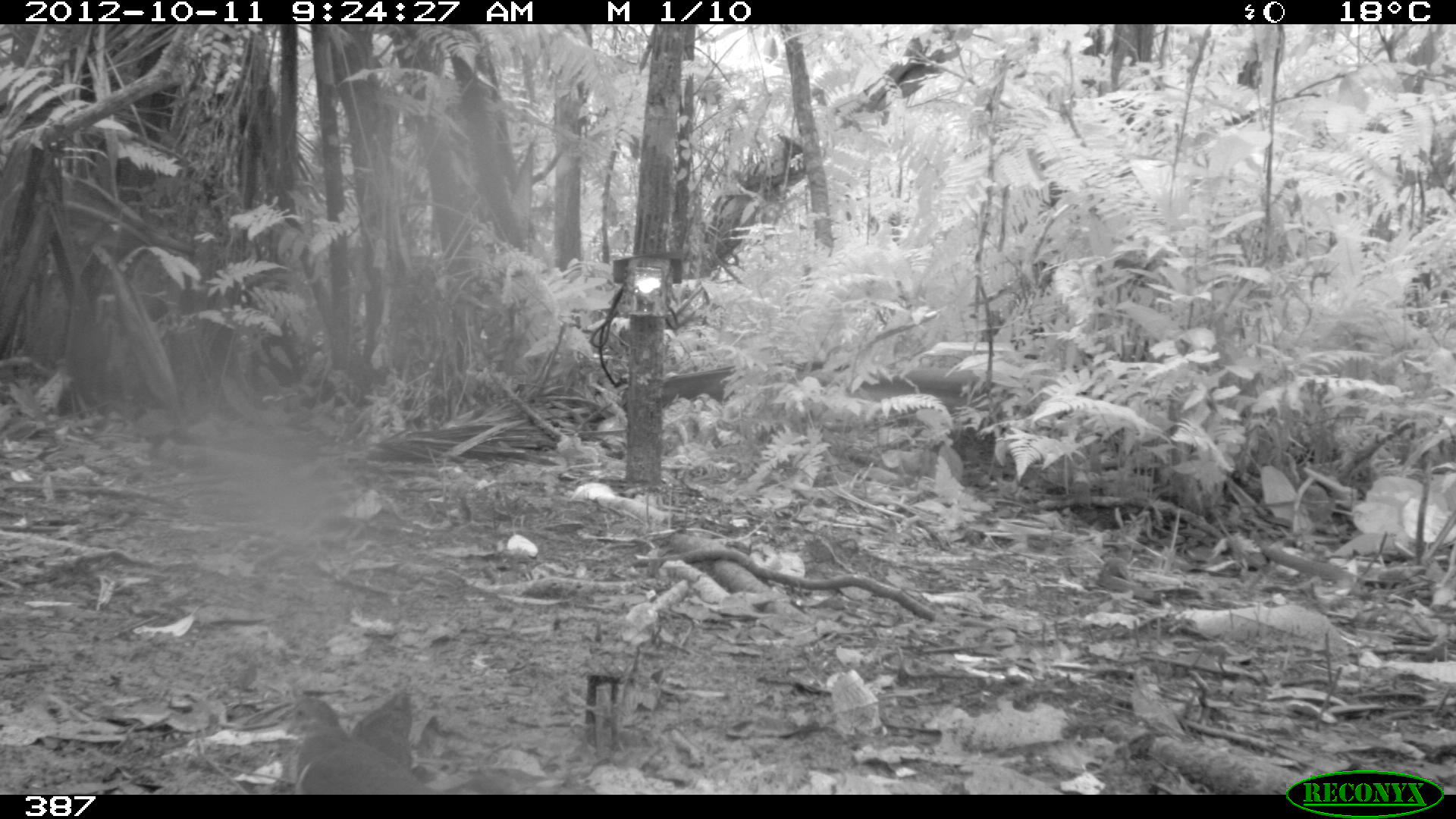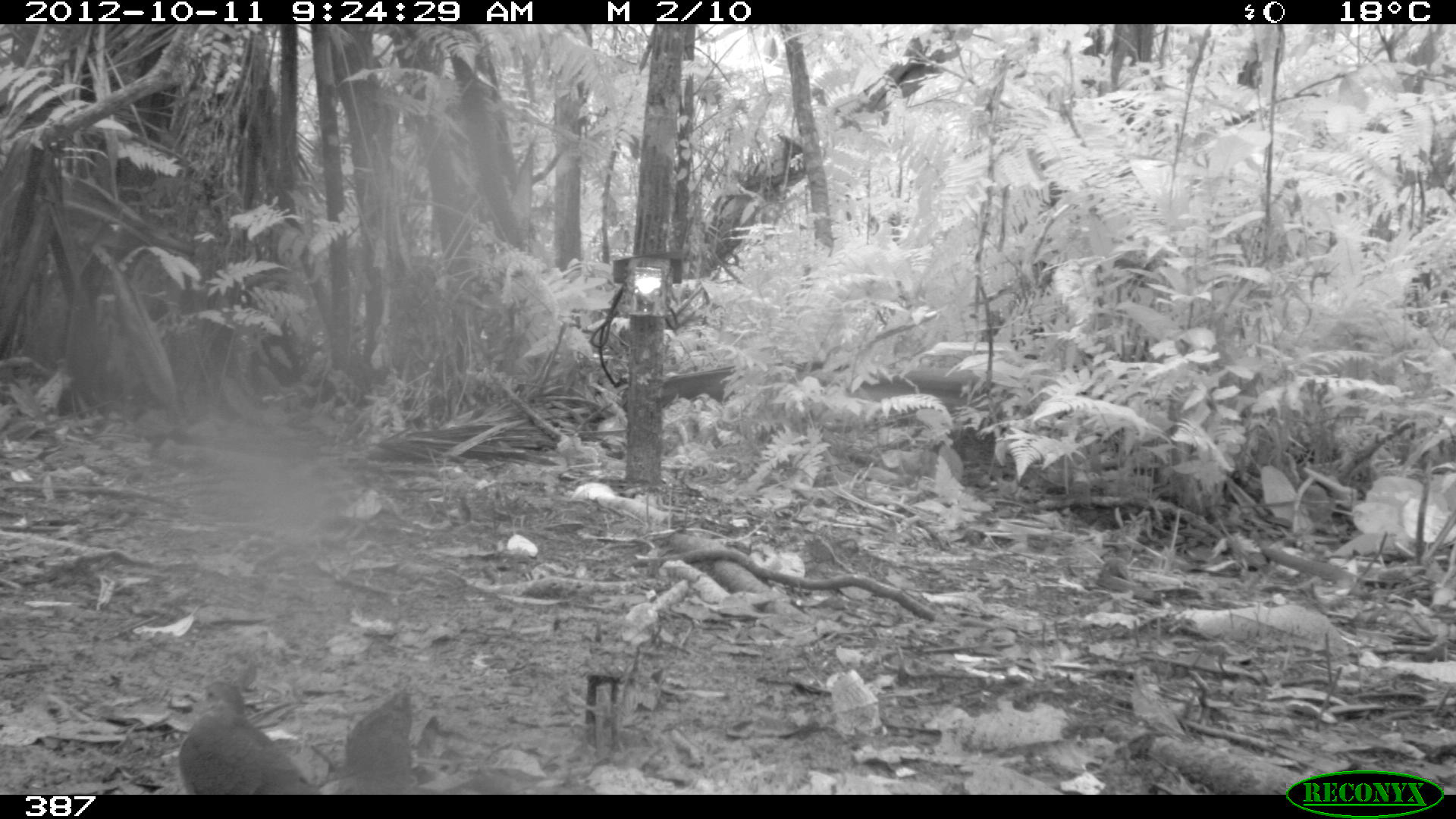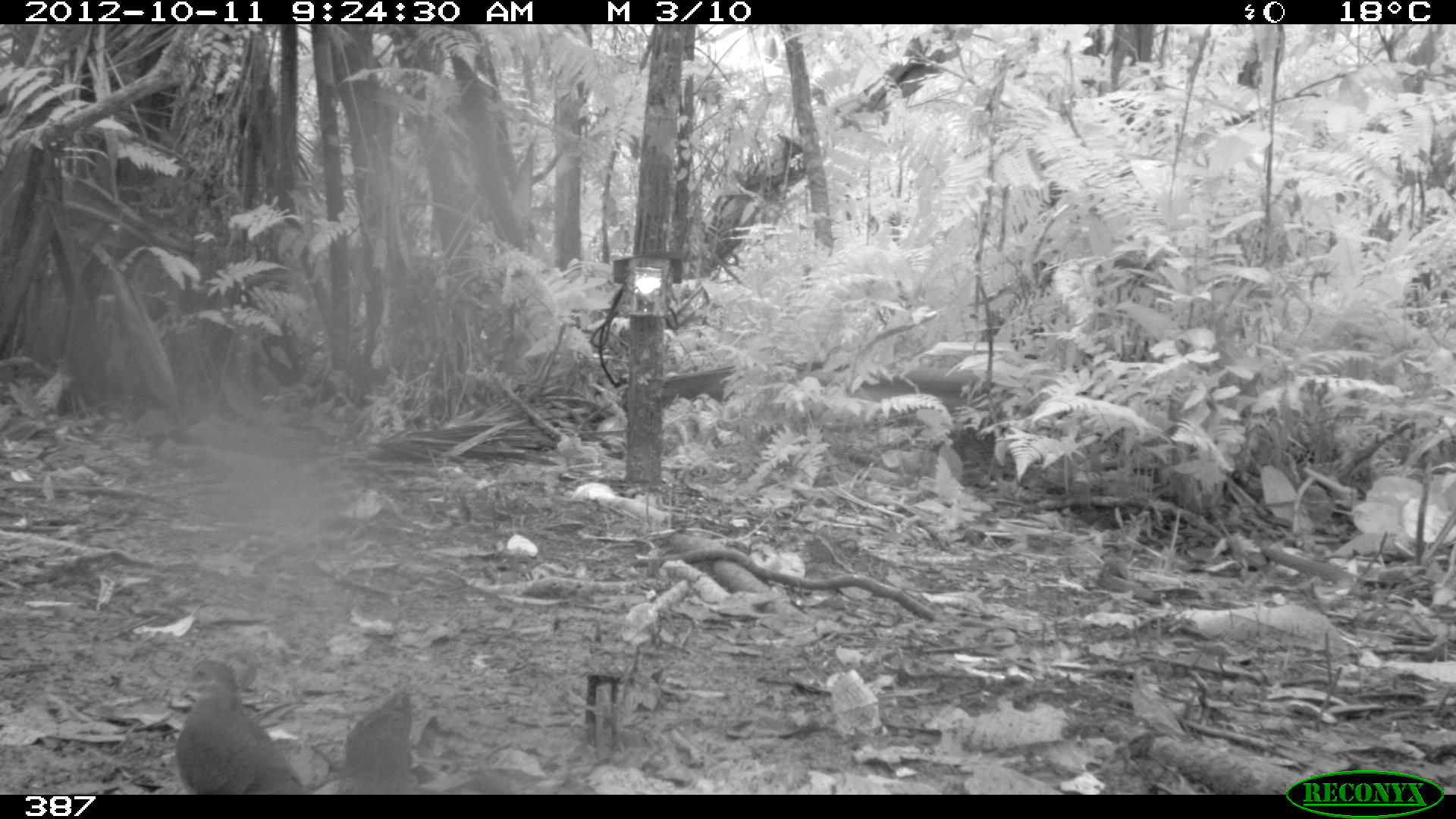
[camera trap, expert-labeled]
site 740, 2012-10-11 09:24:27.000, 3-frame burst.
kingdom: Animalia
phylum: Chordata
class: Aves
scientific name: Aves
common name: bird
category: unknown bird